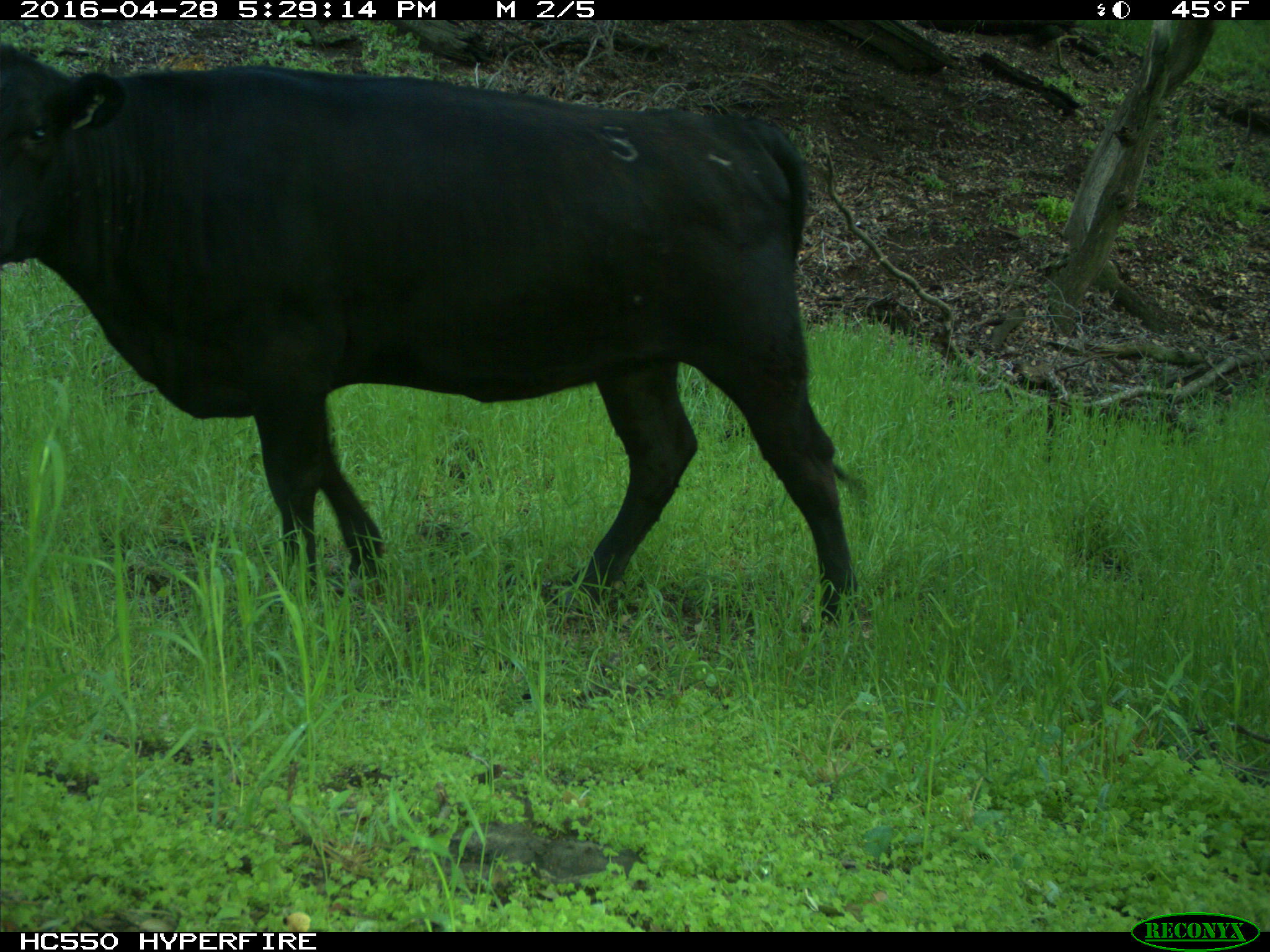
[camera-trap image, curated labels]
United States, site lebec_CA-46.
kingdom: Animalia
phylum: Chordata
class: Mammalia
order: Artiodactyla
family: Bovidae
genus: Bos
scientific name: Bos taurus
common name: domestic cow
Bos taurus (domestic cow).